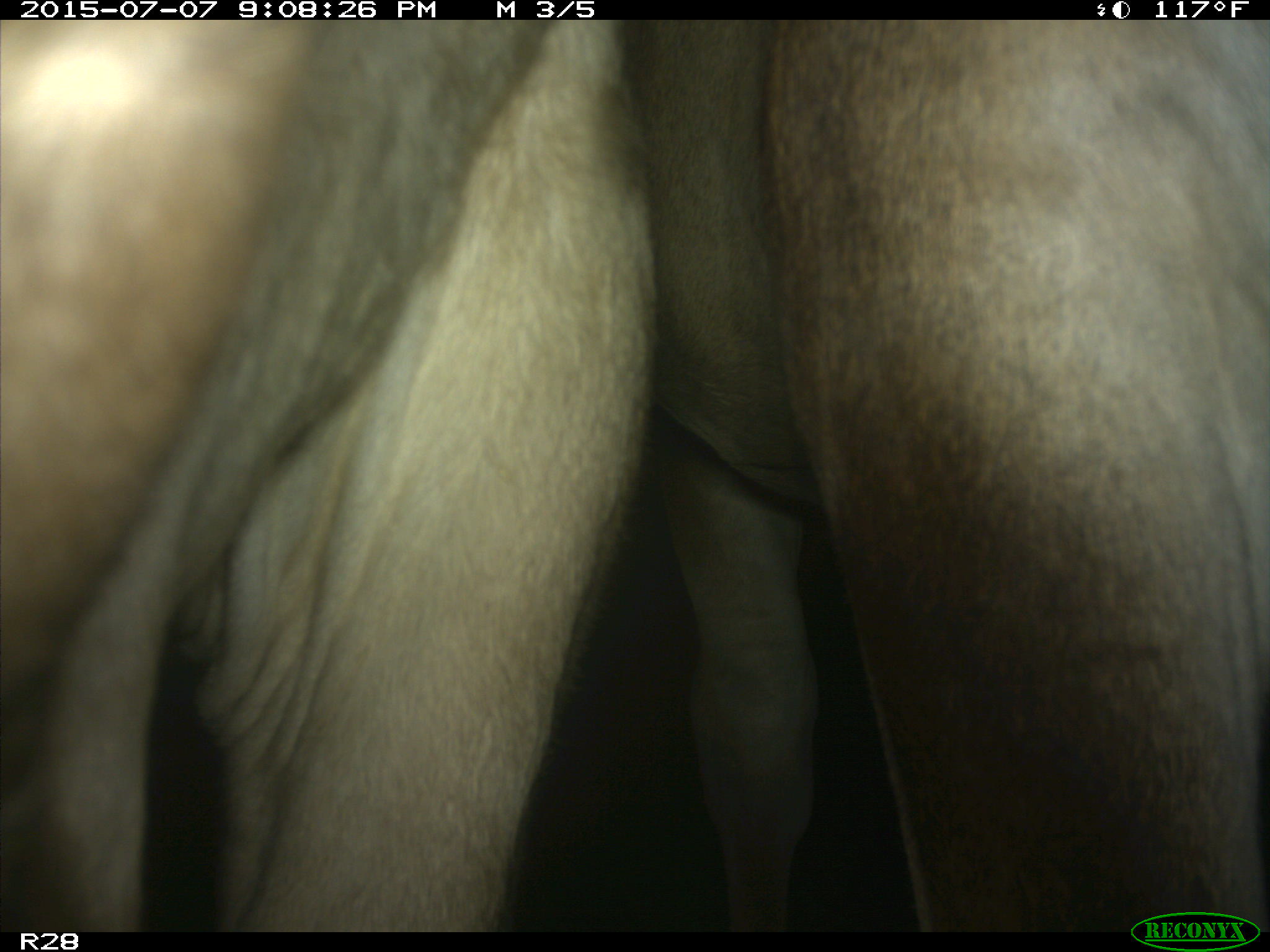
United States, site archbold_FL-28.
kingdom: Animalia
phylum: Chordata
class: Mammalia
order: Artiodactyla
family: Bovidae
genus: Bos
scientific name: Bos taurus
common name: domestic cow